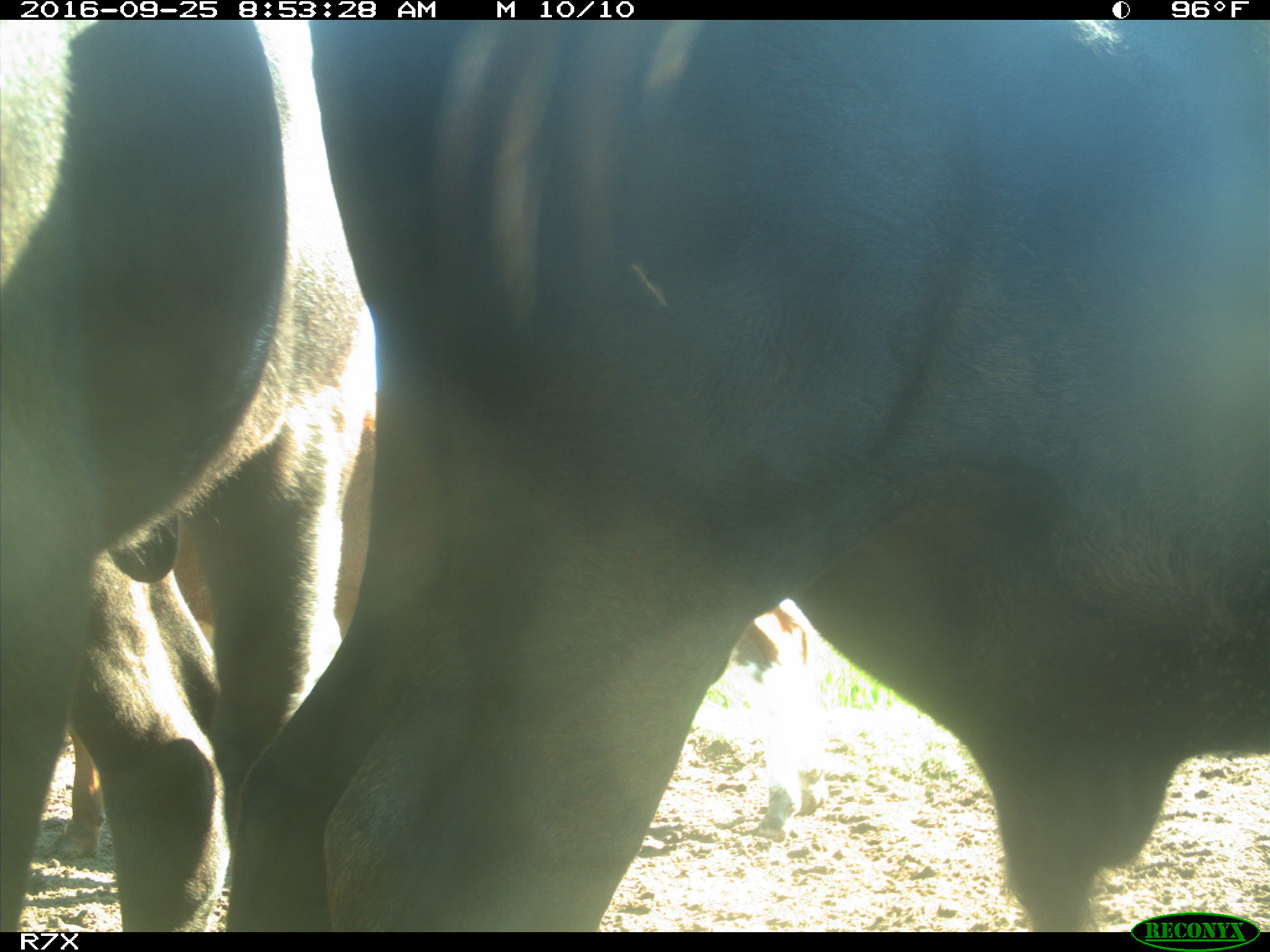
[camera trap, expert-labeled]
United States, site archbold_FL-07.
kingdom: Animalia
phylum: Chordata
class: Mammalia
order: Artiodactyla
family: Bovidae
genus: Bos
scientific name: Bos taurus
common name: domestic cow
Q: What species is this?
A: Bos taurus (domestic cow).